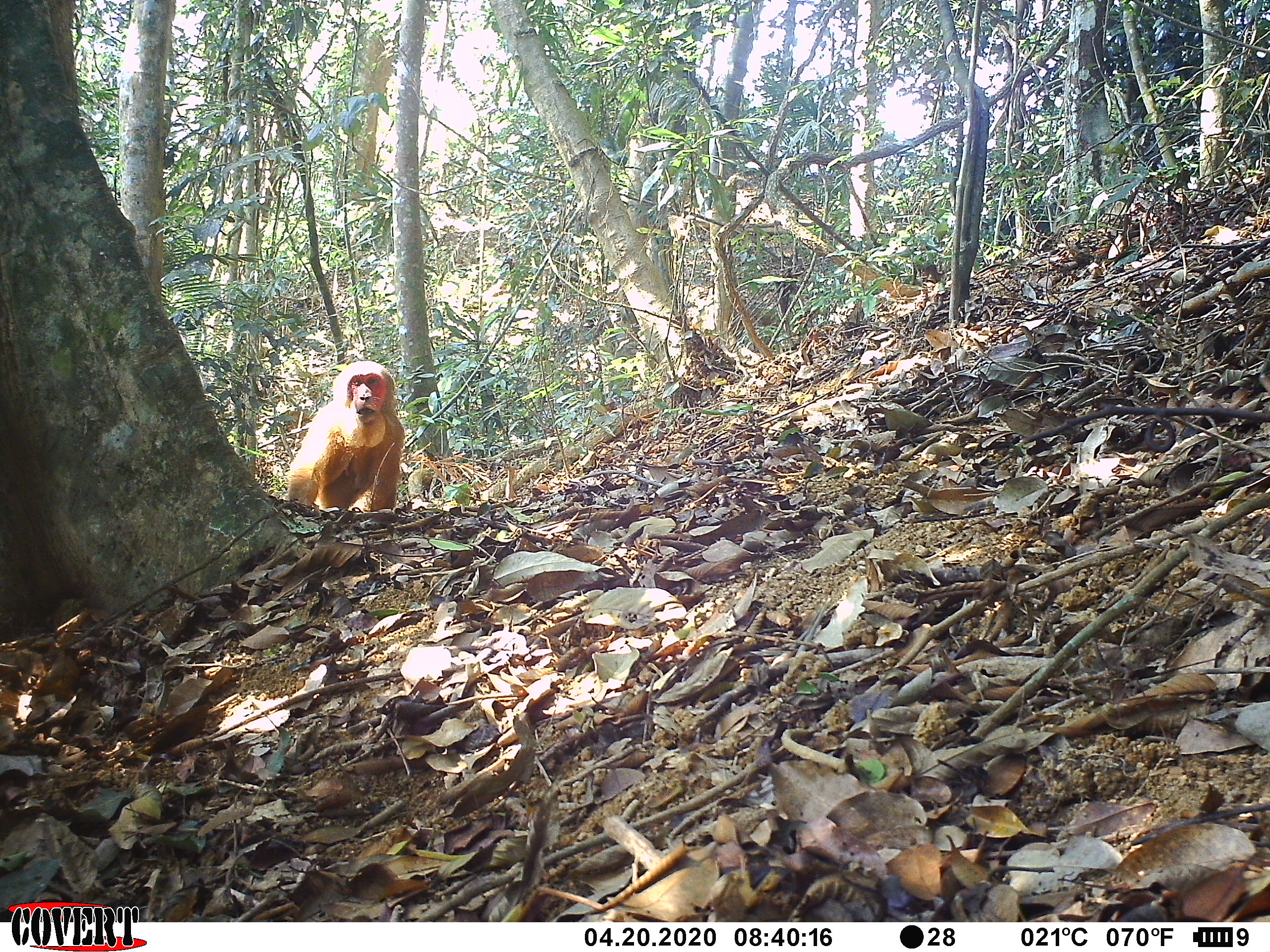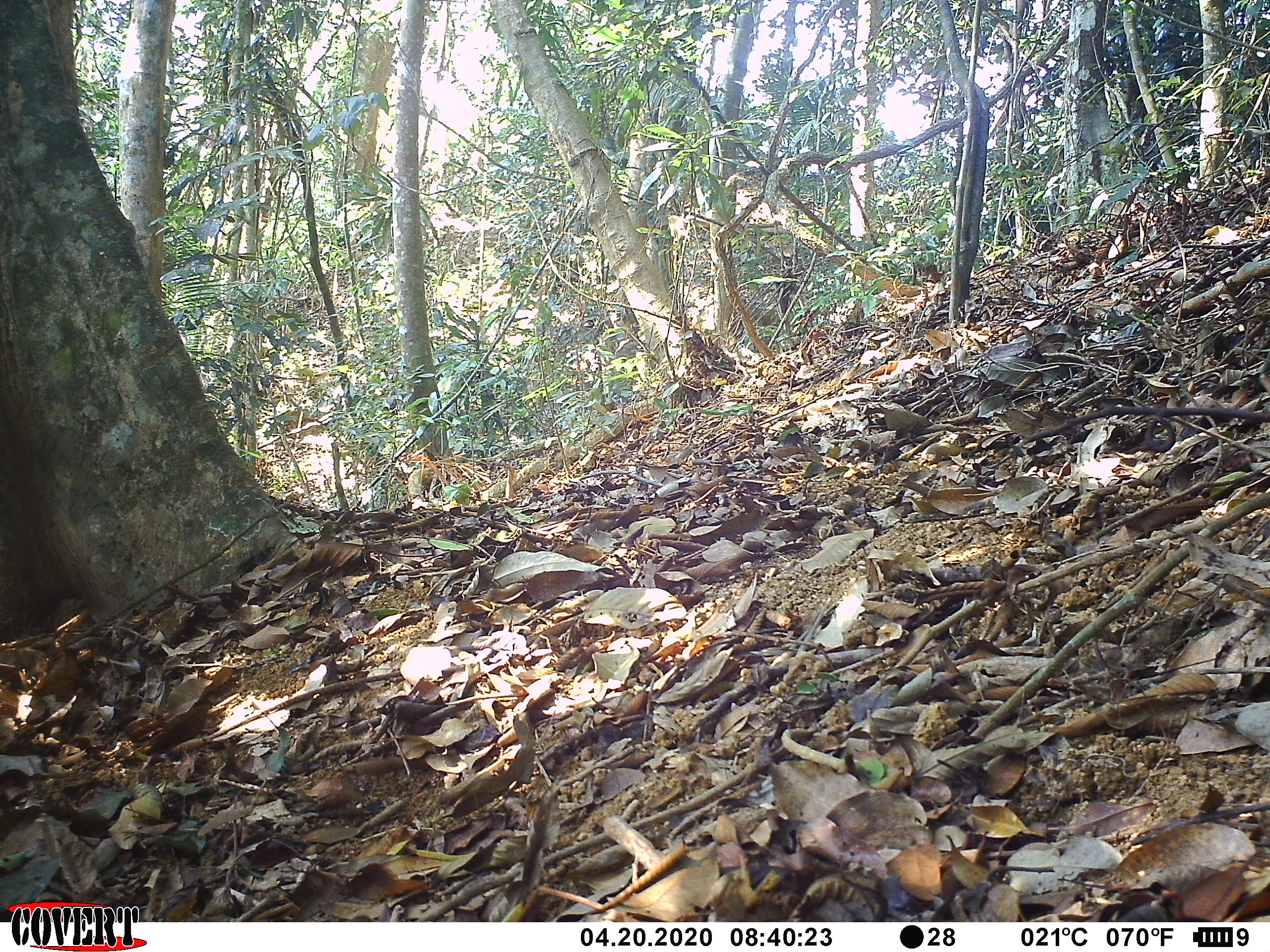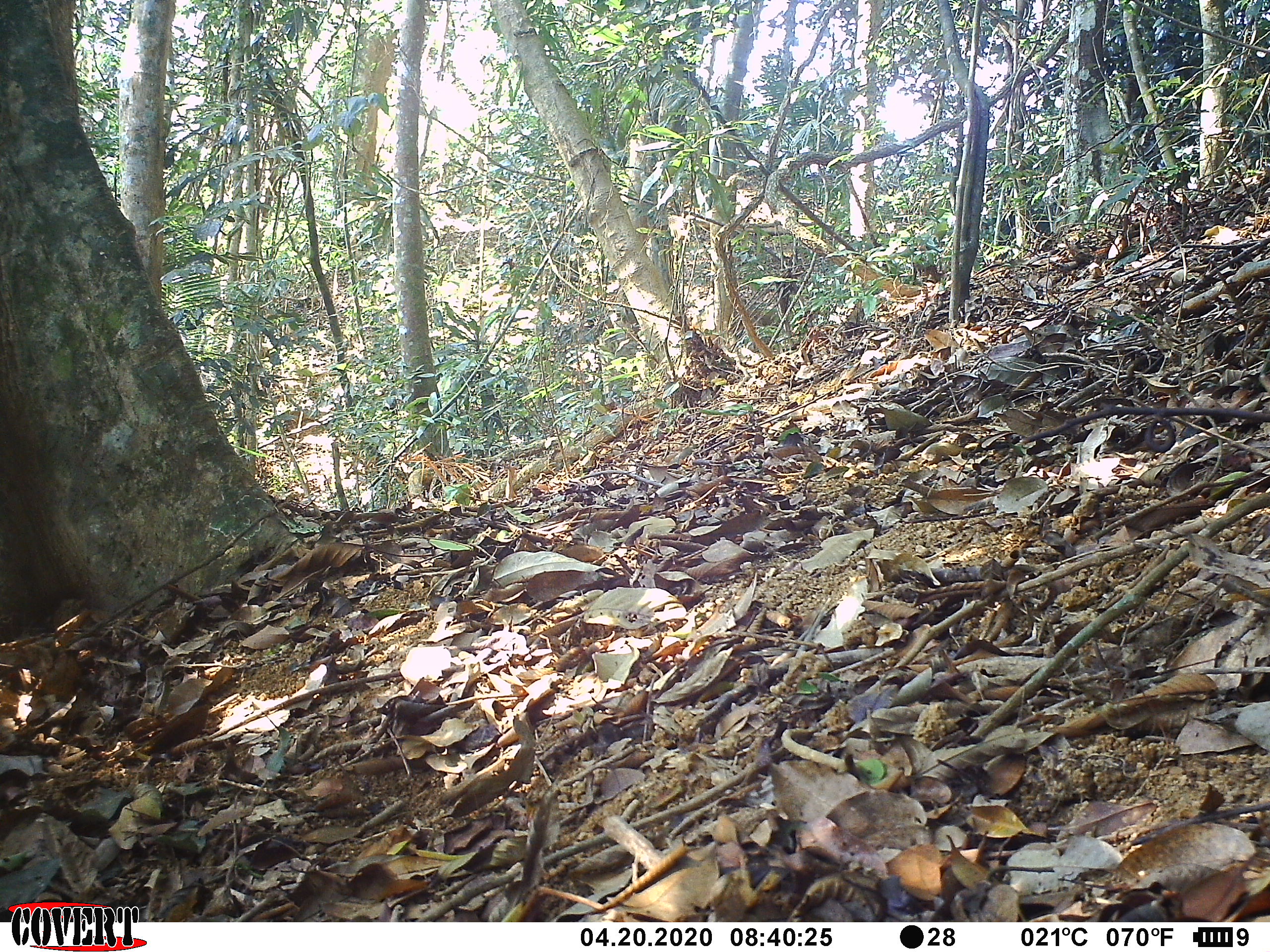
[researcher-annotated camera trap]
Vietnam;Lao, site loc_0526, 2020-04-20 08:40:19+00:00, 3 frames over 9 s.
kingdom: Animalia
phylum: Chordata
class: Mammalia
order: Primates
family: Cercopithecidae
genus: Macaca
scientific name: Macaca arctoides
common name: stump-tailed macaque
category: stump tailed macaque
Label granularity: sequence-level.